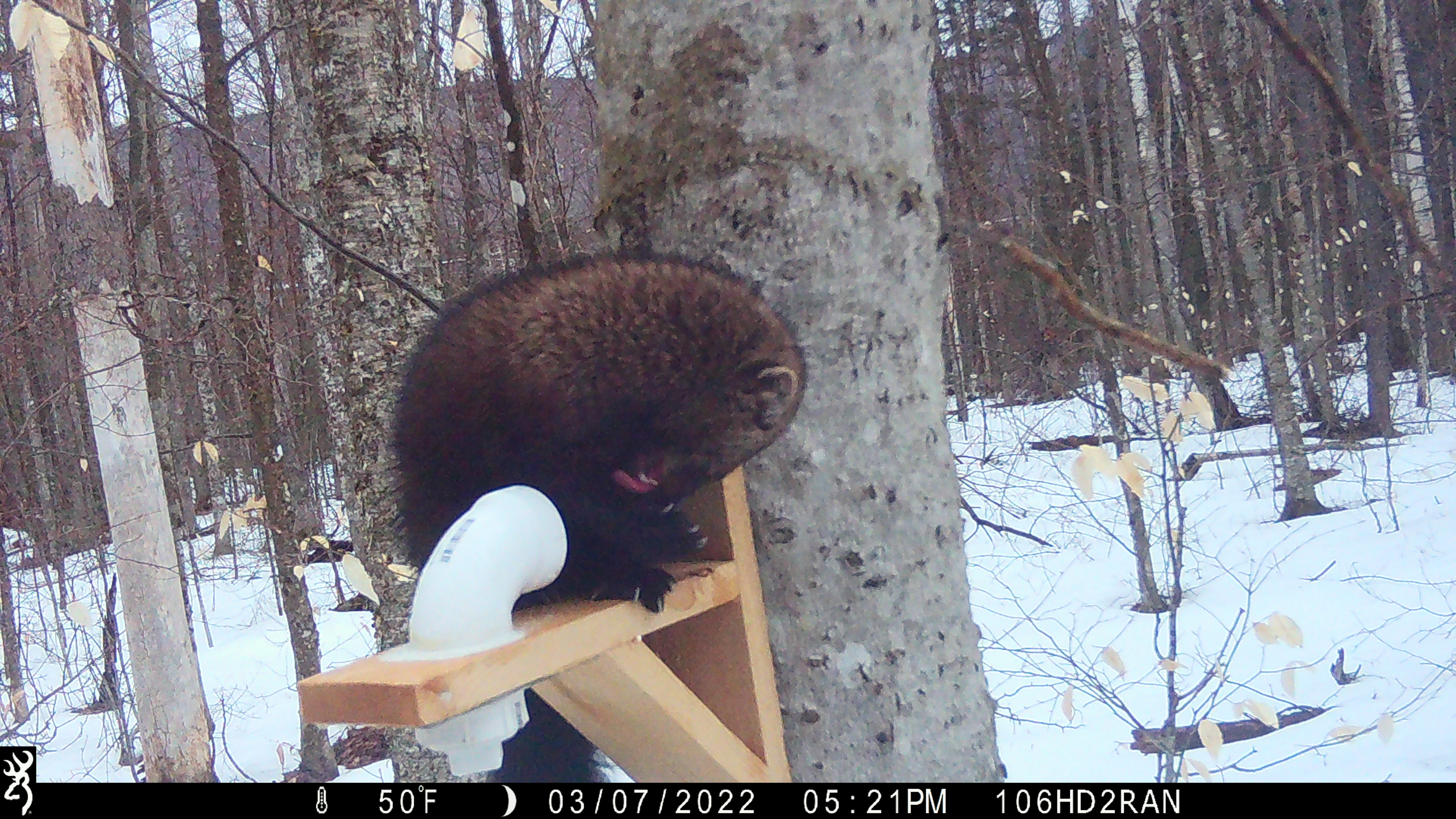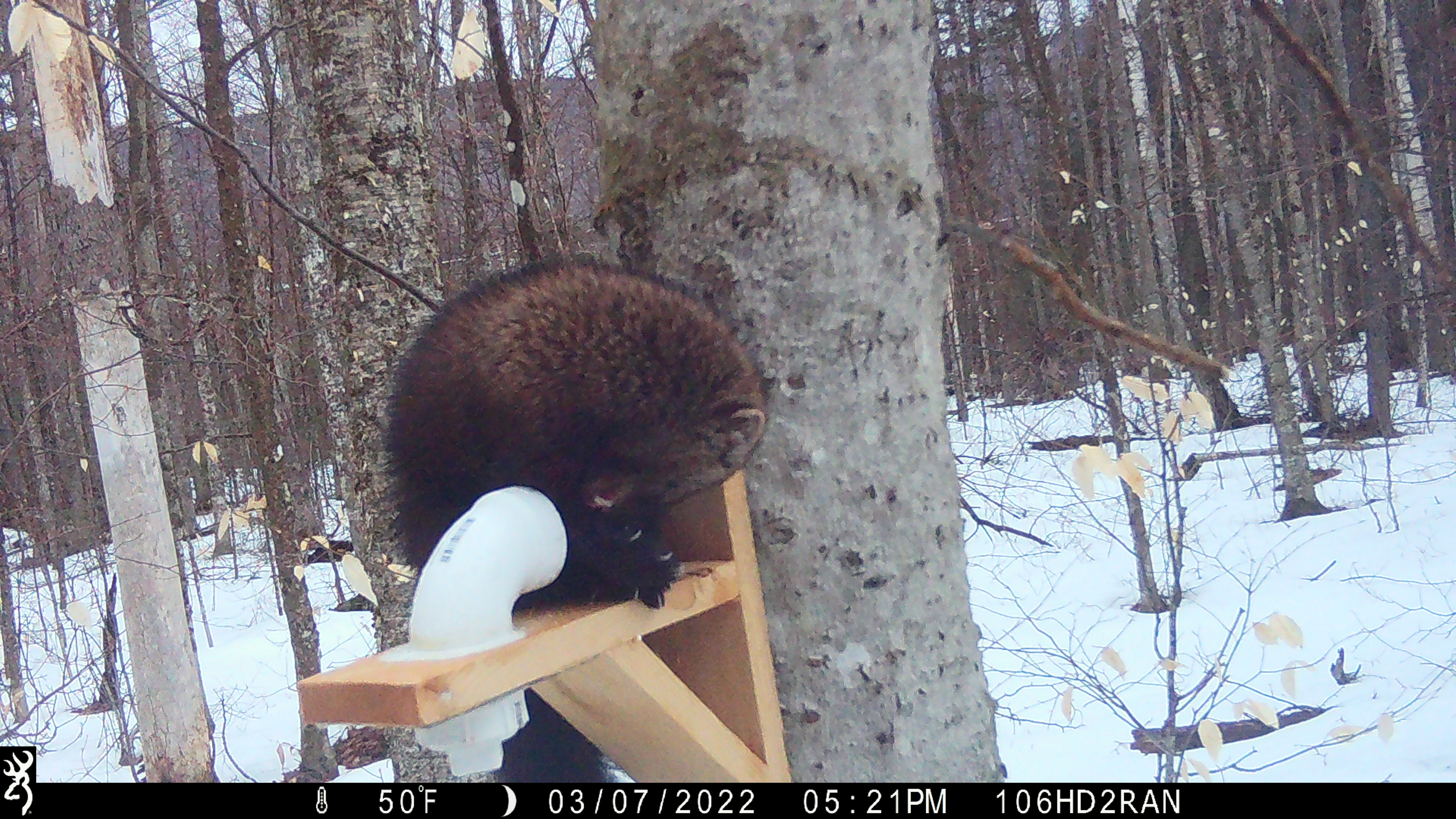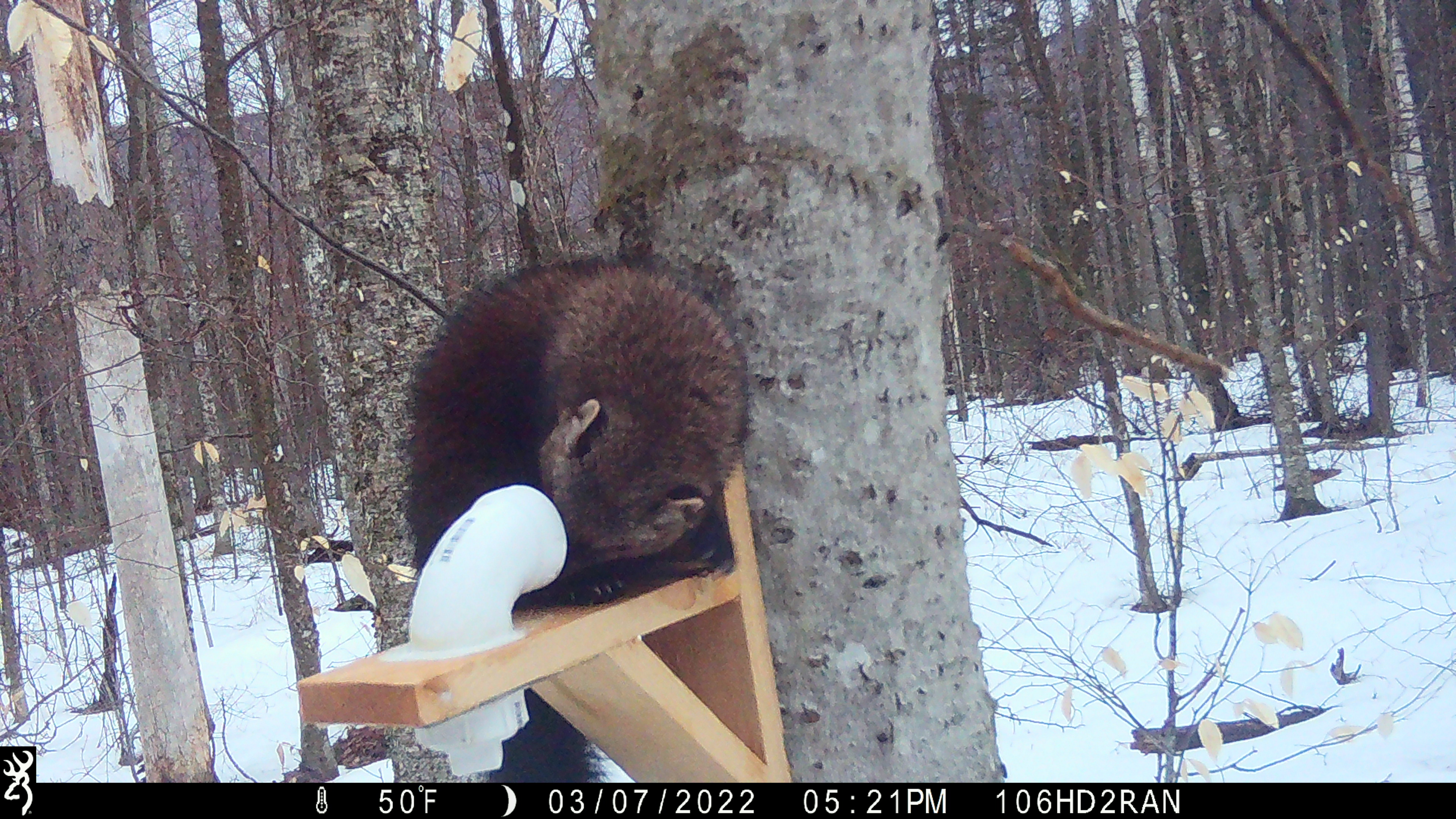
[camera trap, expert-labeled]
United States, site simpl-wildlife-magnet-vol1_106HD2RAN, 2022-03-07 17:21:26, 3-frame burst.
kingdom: Animalia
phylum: Chordata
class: Mammalia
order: Carnivora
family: Mustelidae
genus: Pekania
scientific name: Pekania pennanti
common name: fisher